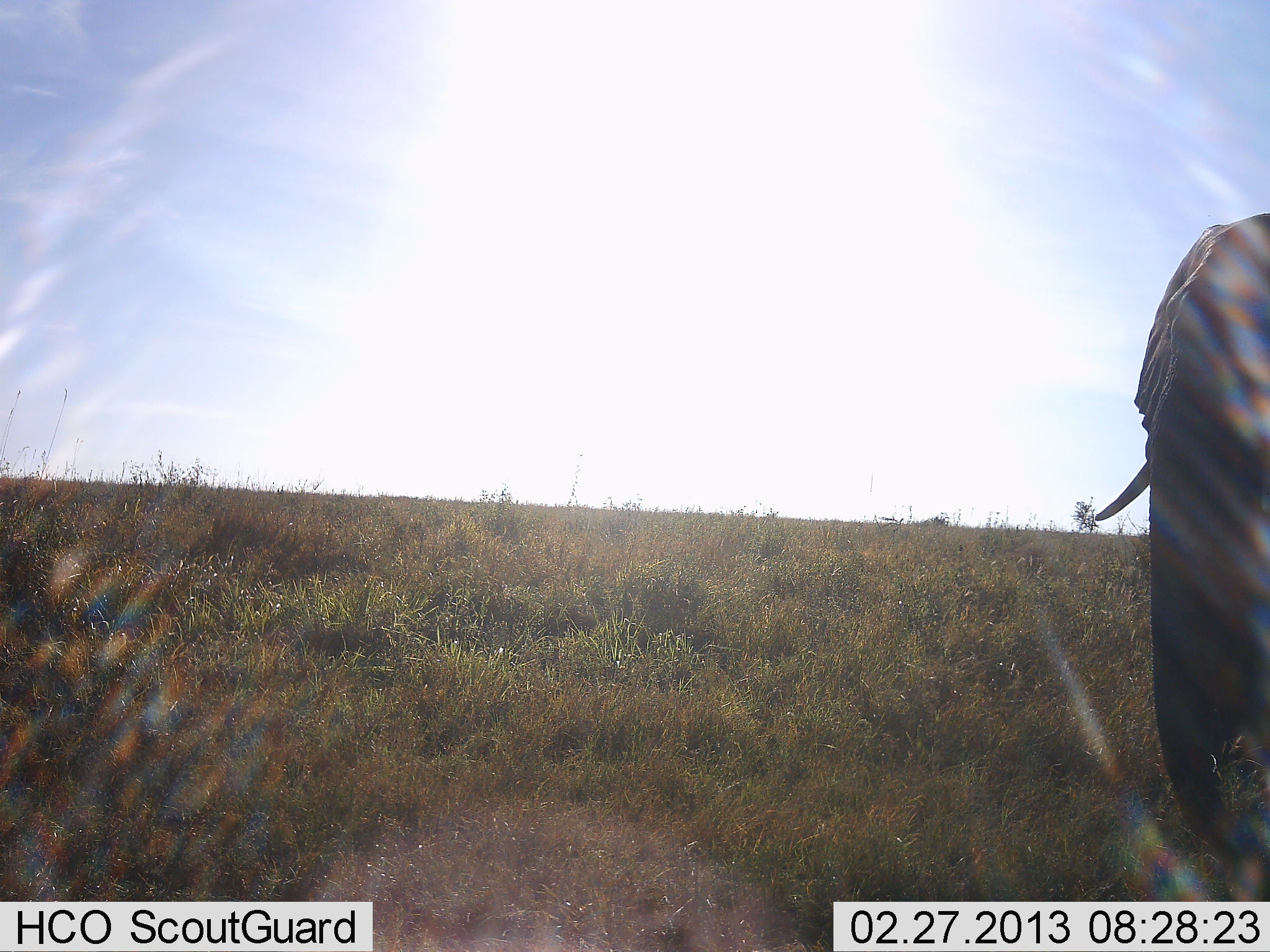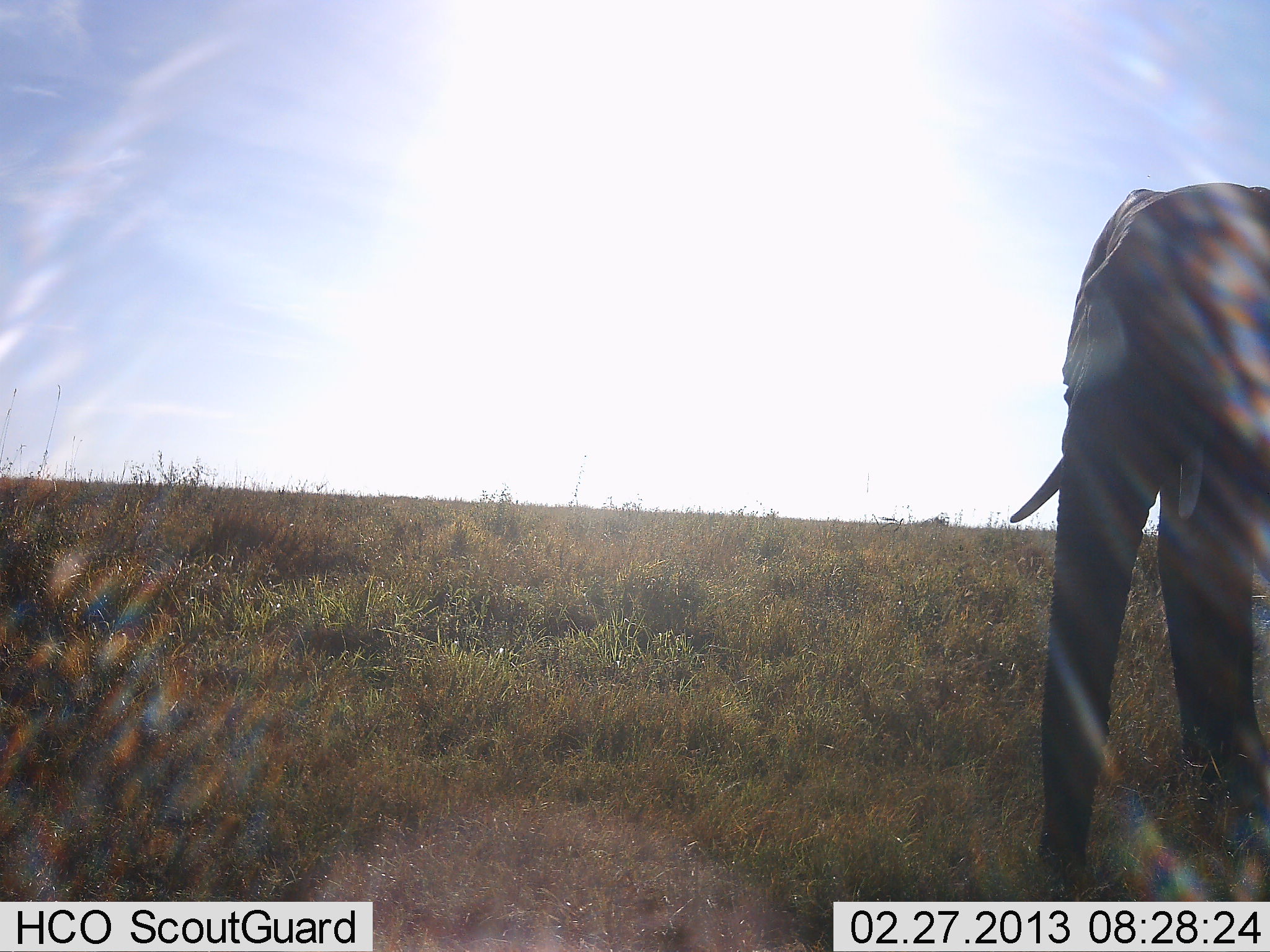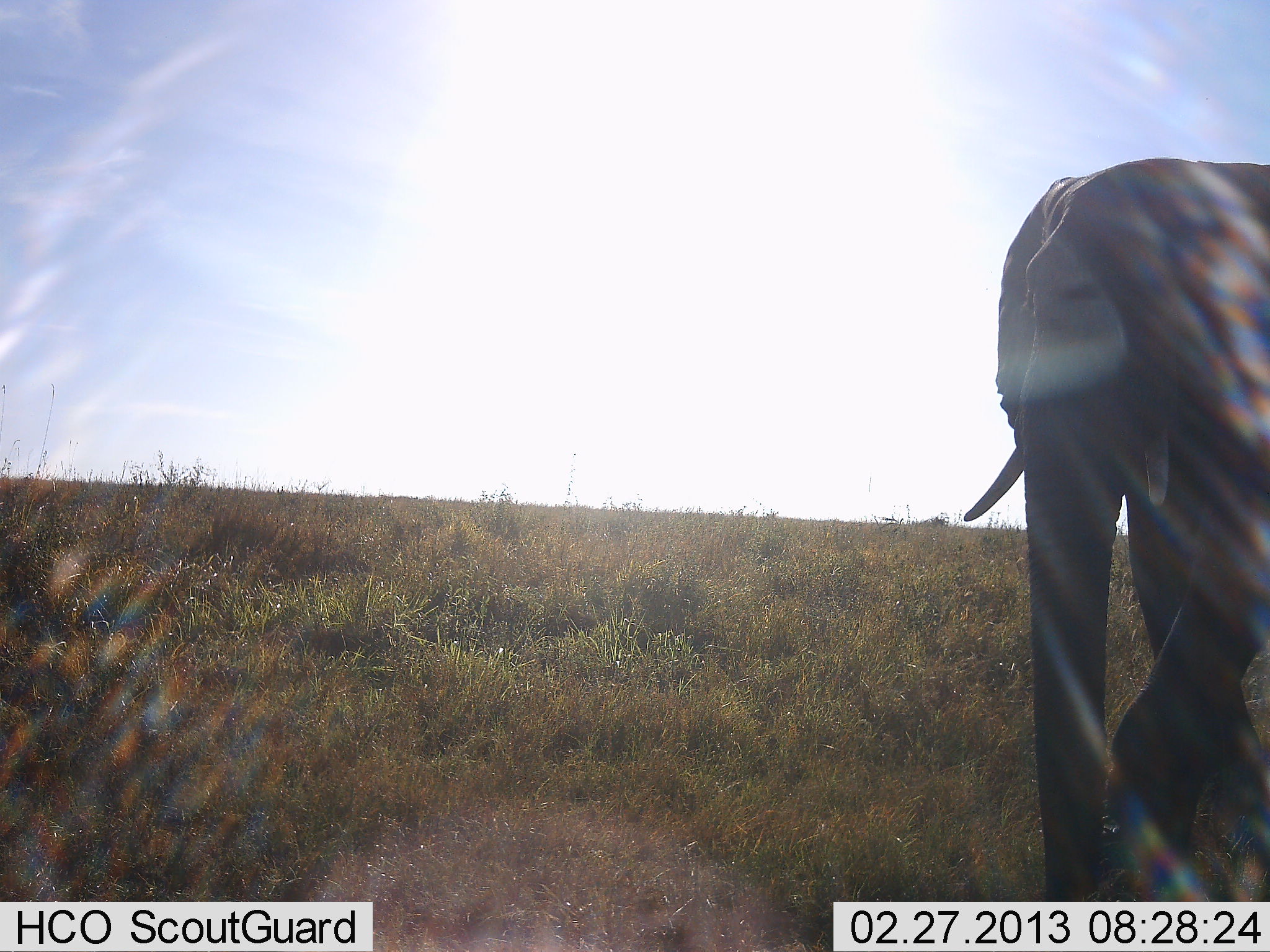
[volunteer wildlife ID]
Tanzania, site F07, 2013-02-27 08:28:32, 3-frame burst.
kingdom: Animalia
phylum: Chordata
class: Mammalia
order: Proboscidea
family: Elephantidae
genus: Loxodonta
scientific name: Loxodonta africana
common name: african bush elephant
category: elephant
Elephant (african bush elephant) (Loxodonta africana), count 1. Behavior (volunteer vote fractions): standing 7%, resting 0%, moving 93%, interacting 0%. Young present (vote fraction): 0%. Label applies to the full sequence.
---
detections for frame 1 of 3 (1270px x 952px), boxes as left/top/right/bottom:
animal: 1093/210/1270/903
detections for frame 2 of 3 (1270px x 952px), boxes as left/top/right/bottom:
animal: 1009/182/1270/903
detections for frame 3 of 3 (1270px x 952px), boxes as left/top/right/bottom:
animal: 964/154/1270/903